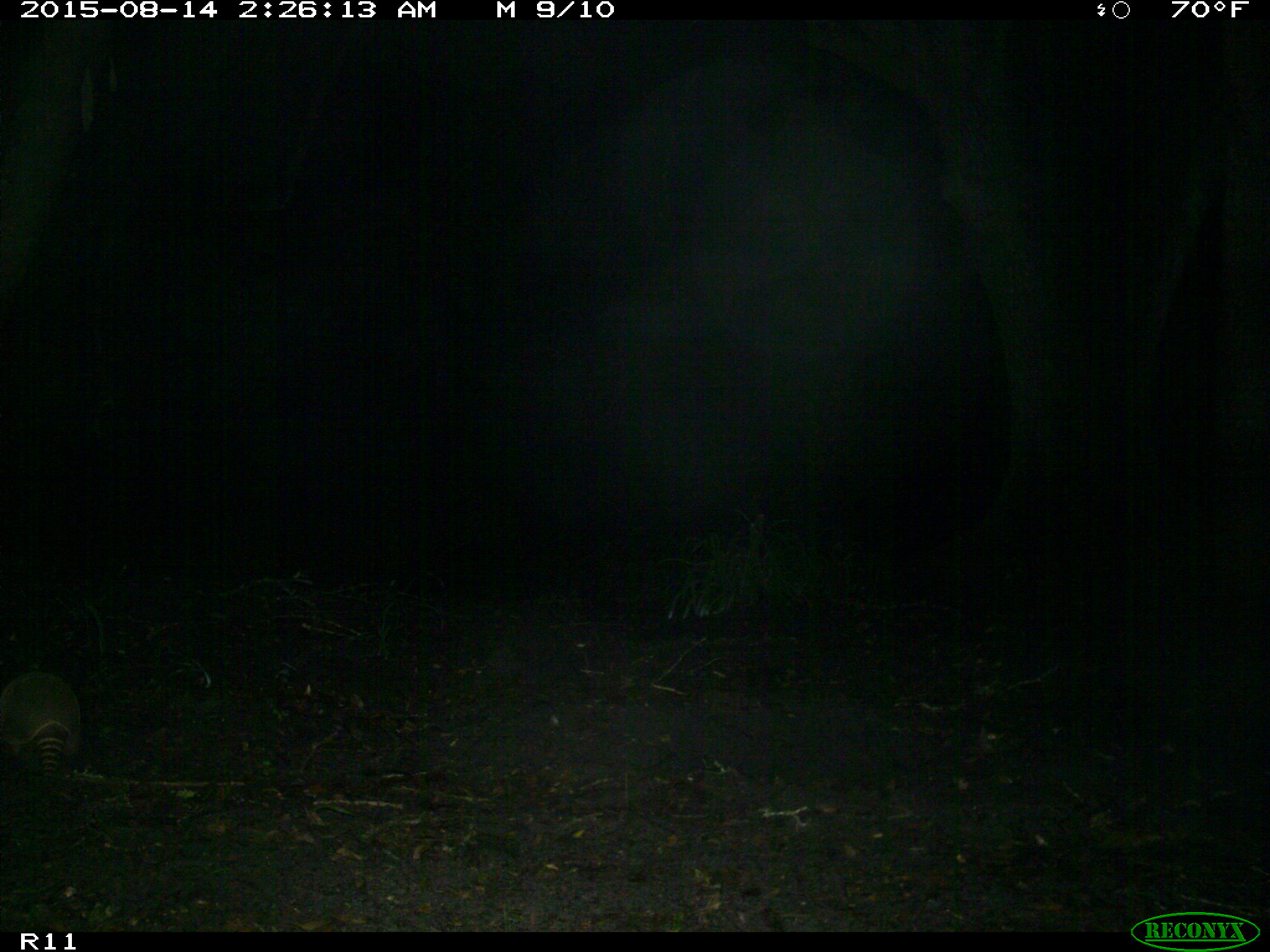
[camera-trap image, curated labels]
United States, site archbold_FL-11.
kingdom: Animalia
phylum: Chordata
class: Mammalia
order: Cingulata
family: Dasypodidae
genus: Dasypus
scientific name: Dasypus novemcinctus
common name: nine-banded armadillo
Dasypus novemcinctus (nine-banded armadillo).